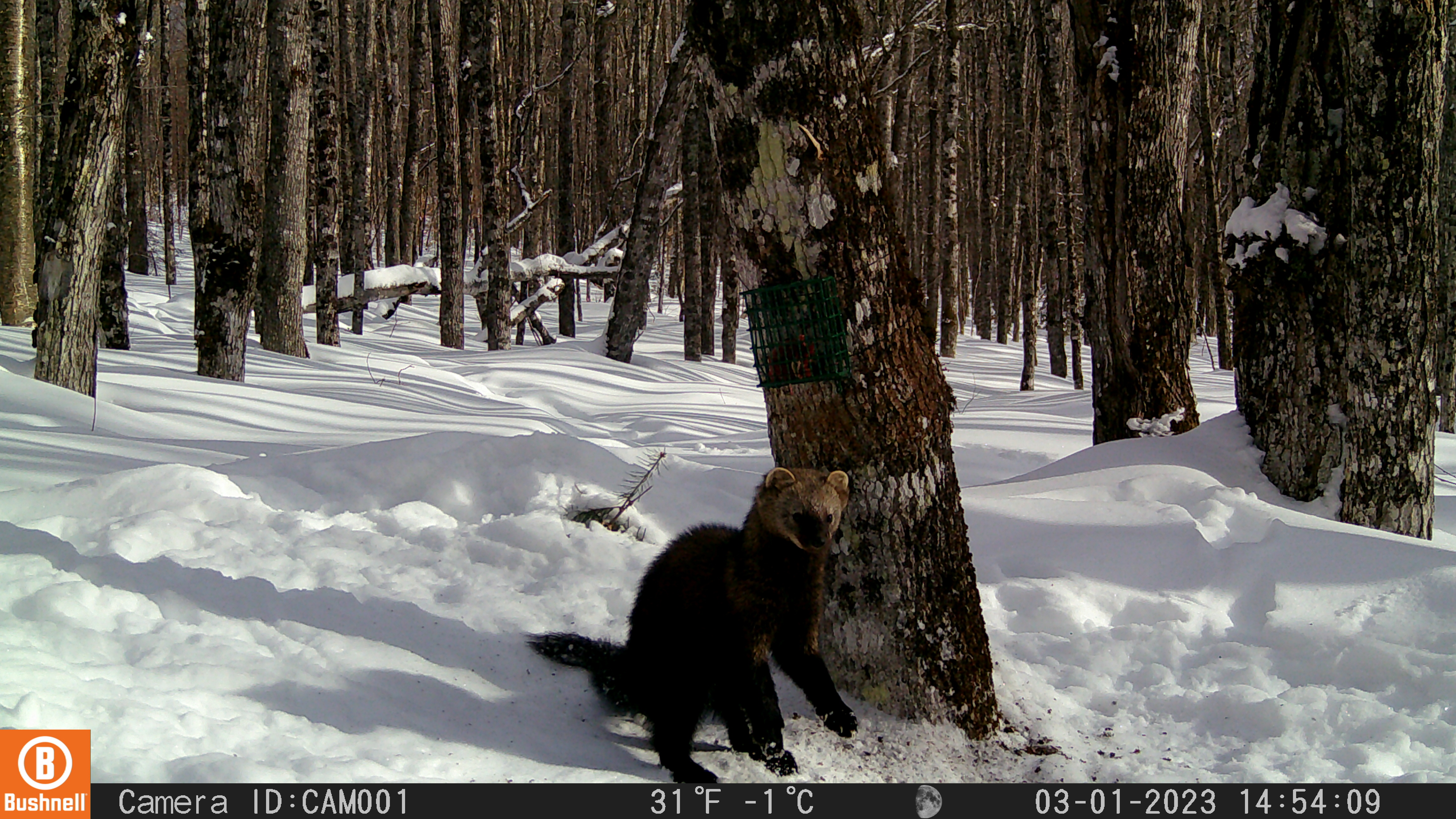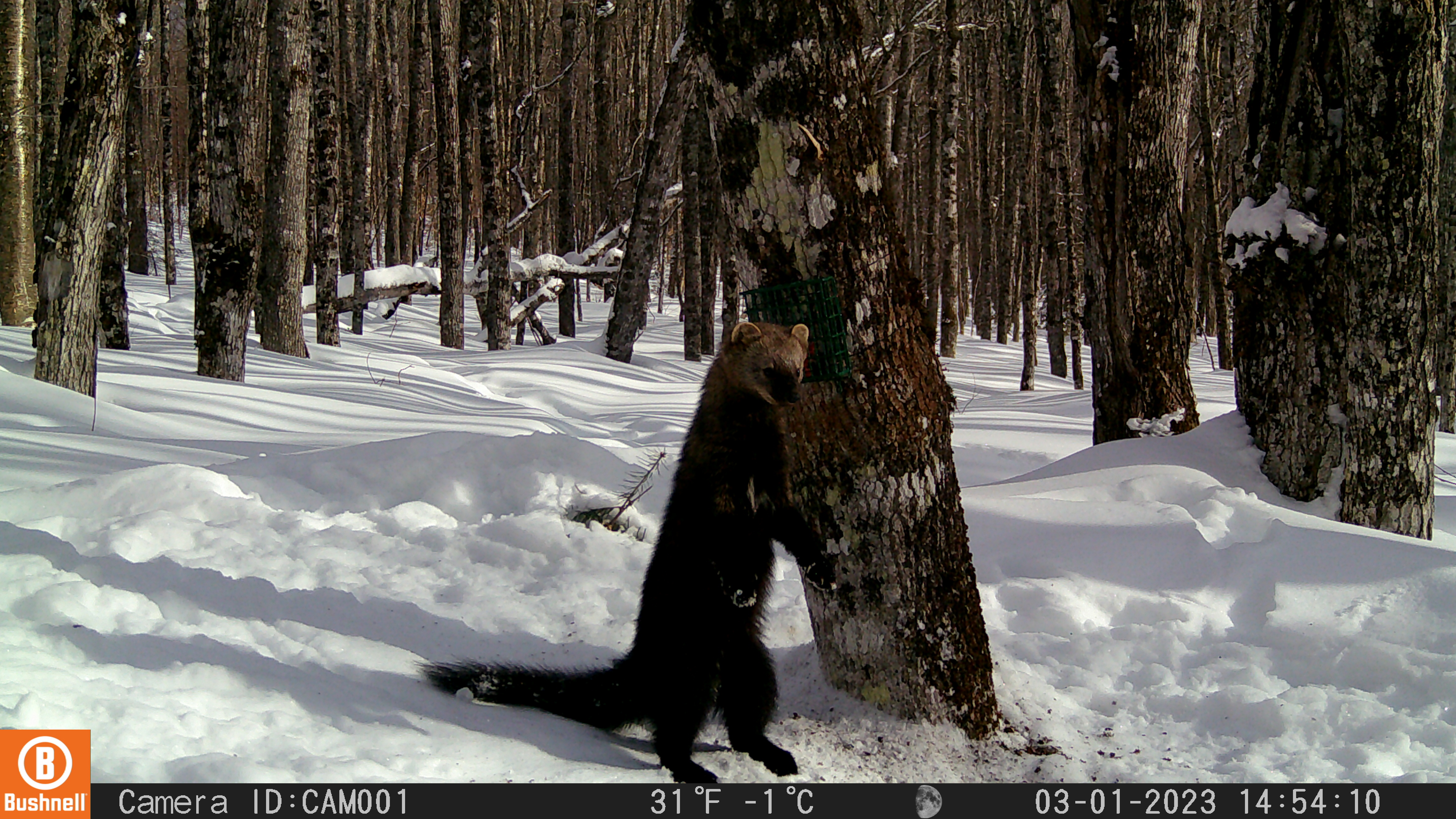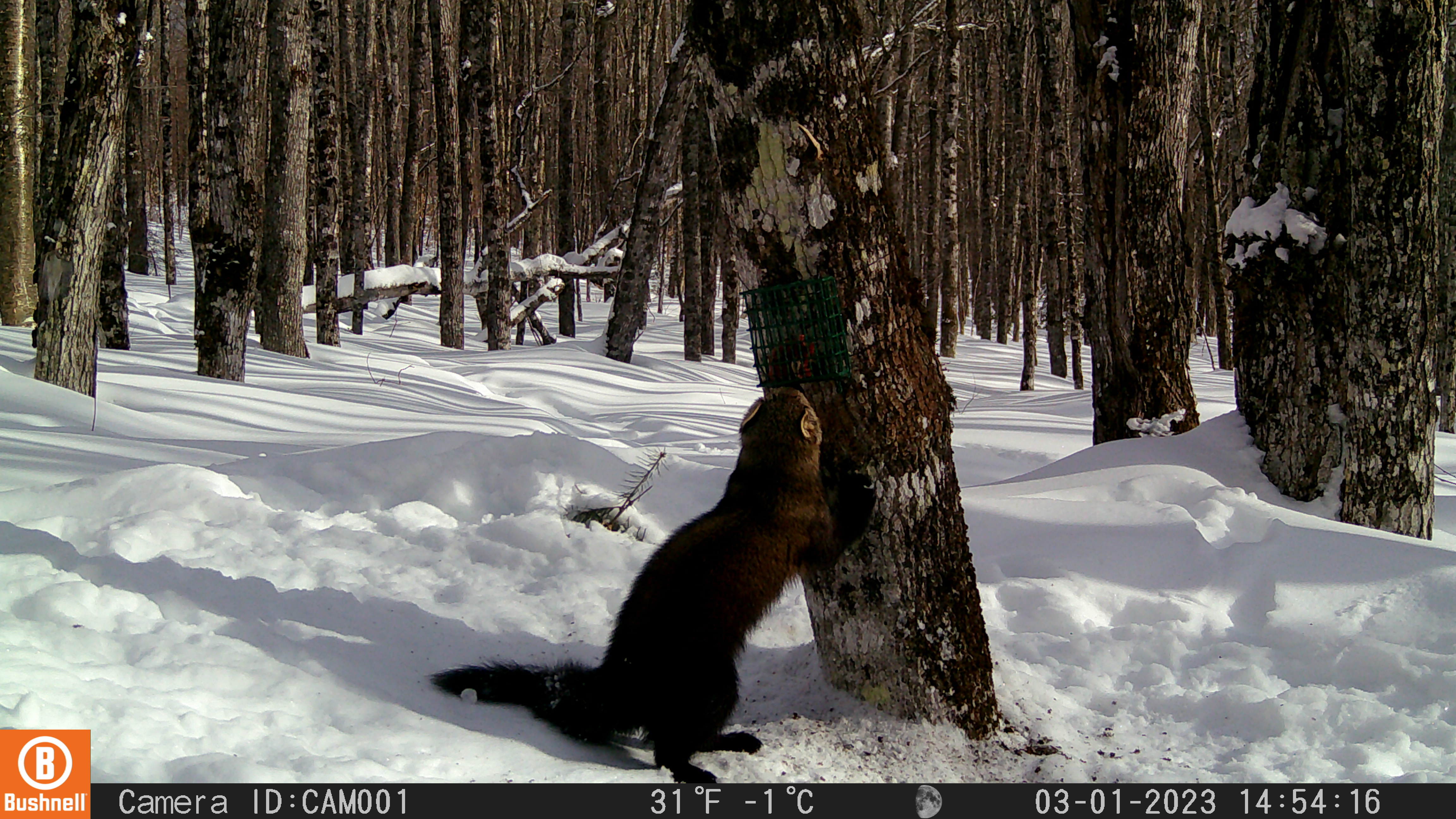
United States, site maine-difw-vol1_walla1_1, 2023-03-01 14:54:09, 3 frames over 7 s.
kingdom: Animalia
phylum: Chordata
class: Mammalia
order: Carnivora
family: Mustelidae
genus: Pekania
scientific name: Pekania pennanti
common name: fisher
Fisher (Pekania pennanti).